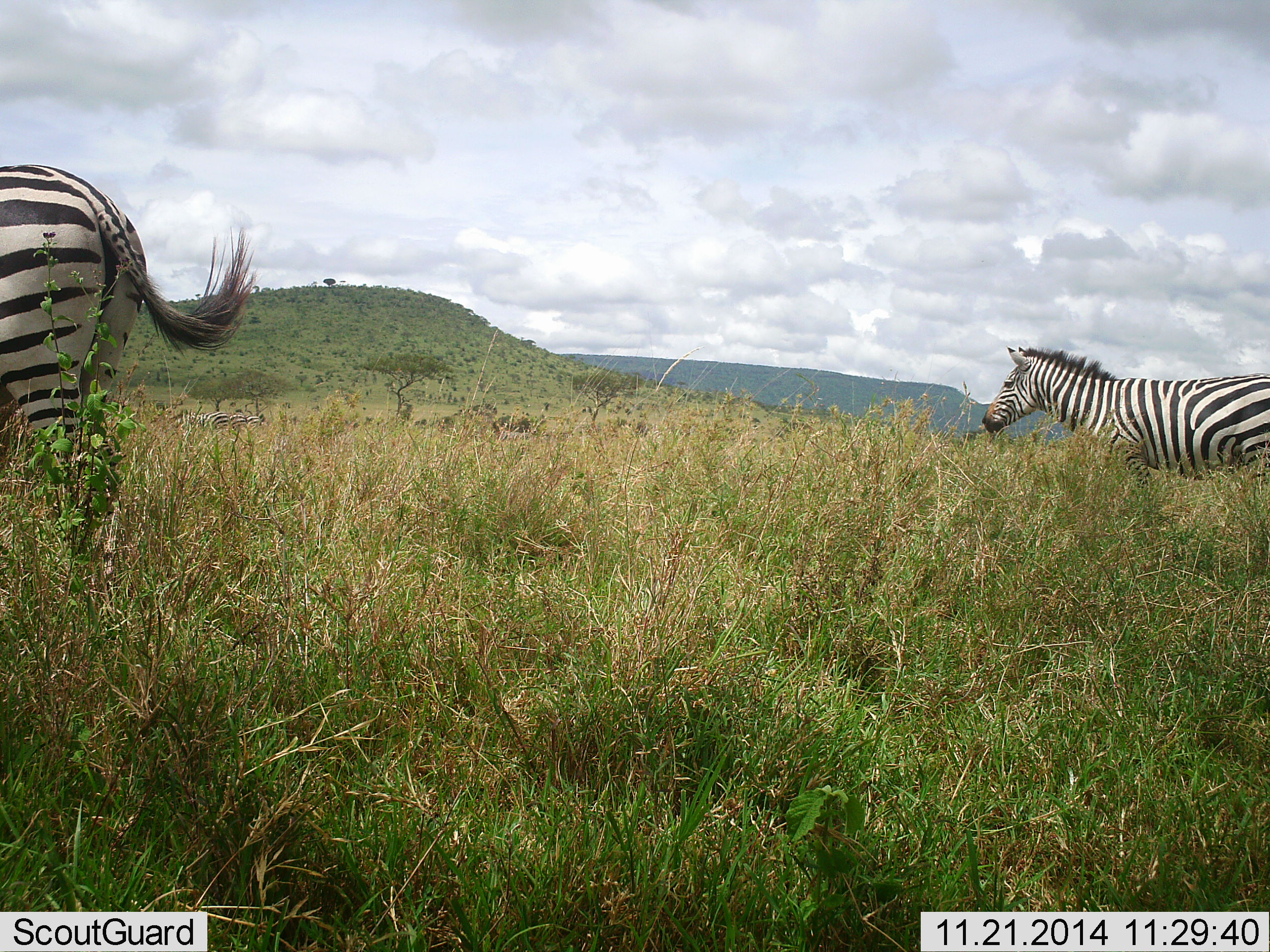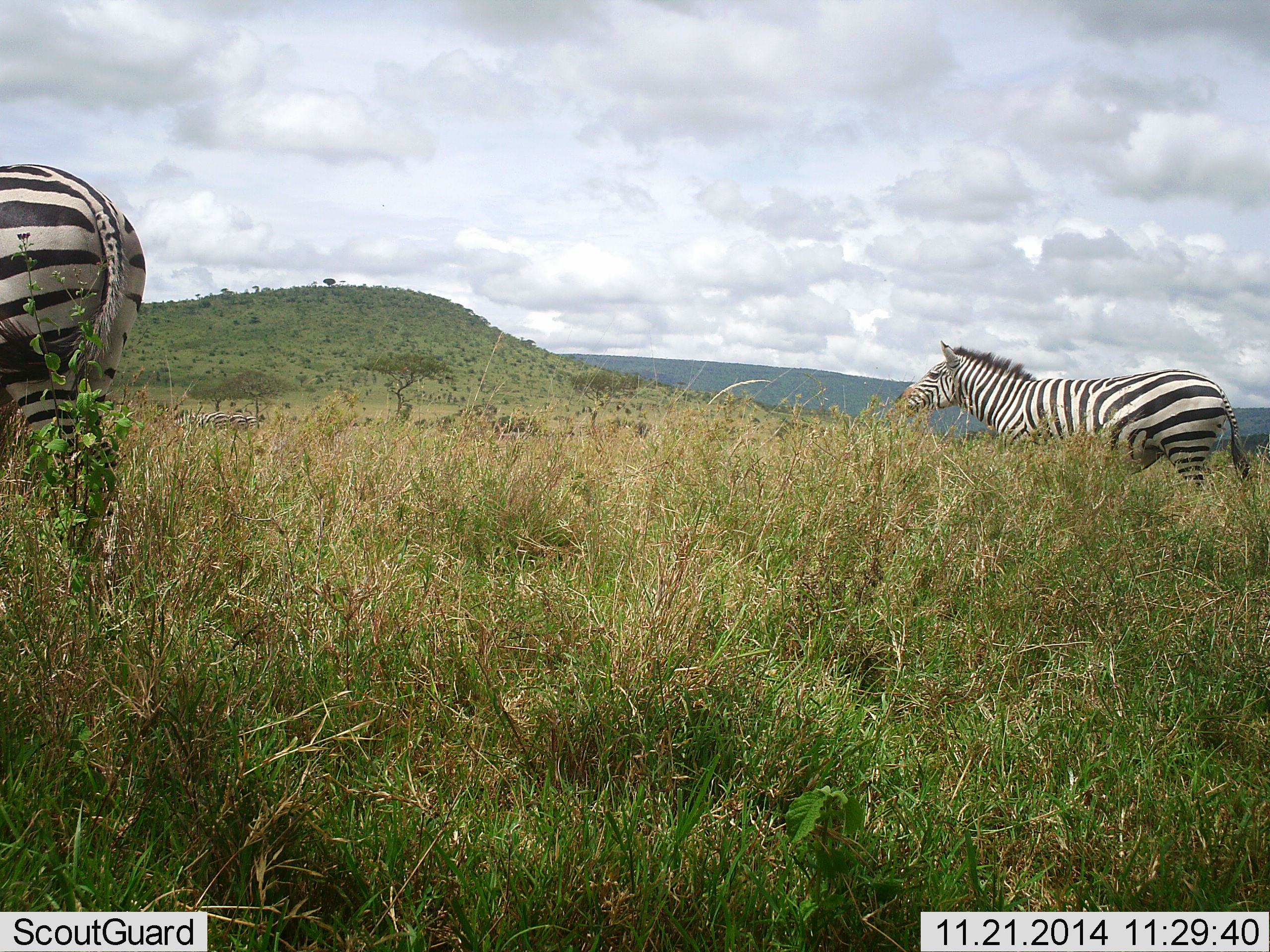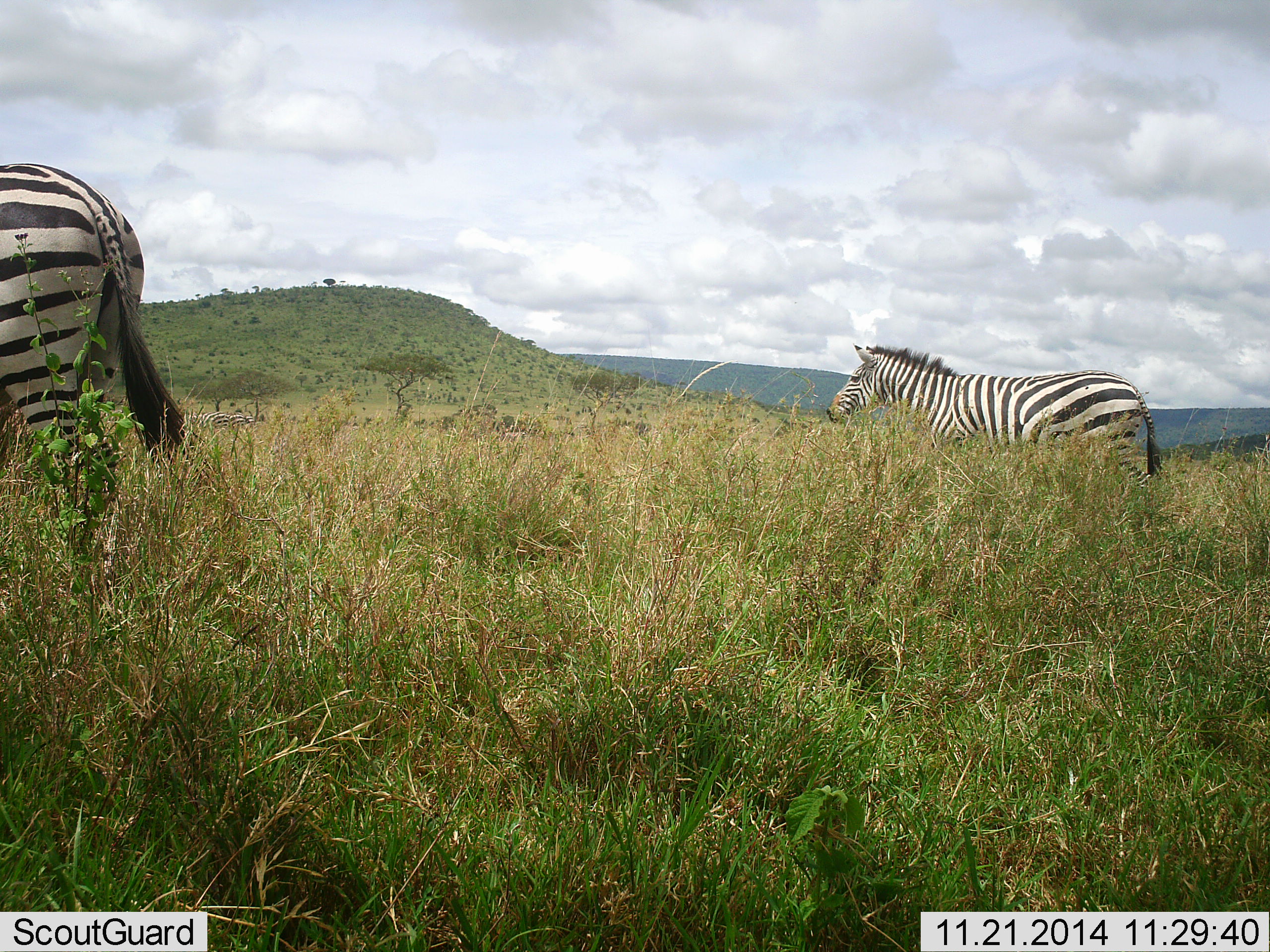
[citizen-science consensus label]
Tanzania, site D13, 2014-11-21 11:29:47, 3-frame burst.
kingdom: Animalia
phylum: Chordata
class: Mammalia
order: Perissodactyla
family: Equidae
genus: Equus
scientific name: Equus quagga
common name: plains zebra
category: zebra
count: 3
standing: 20%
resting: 0%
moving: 100%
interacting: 0%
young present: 0%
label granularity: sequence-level